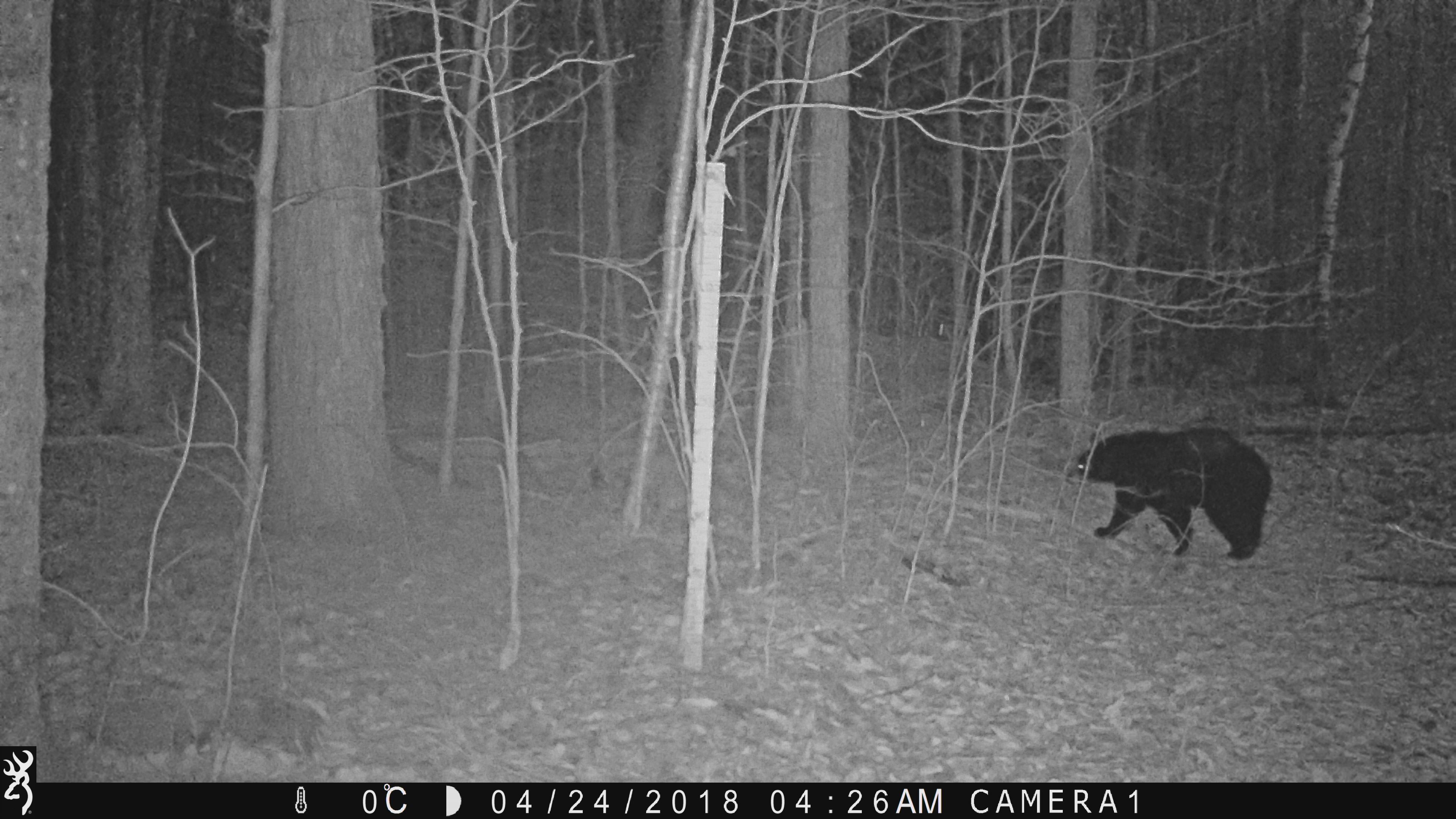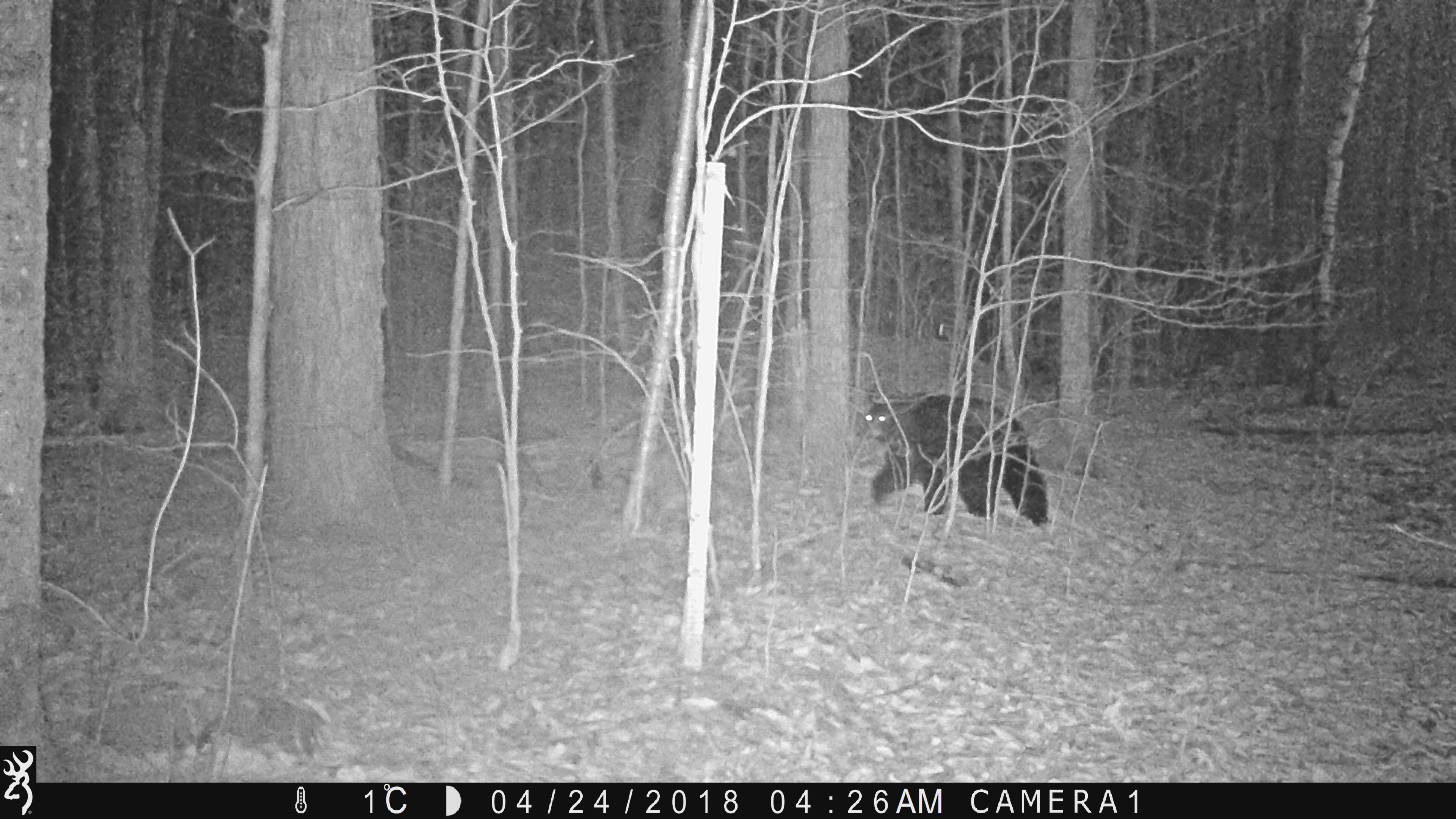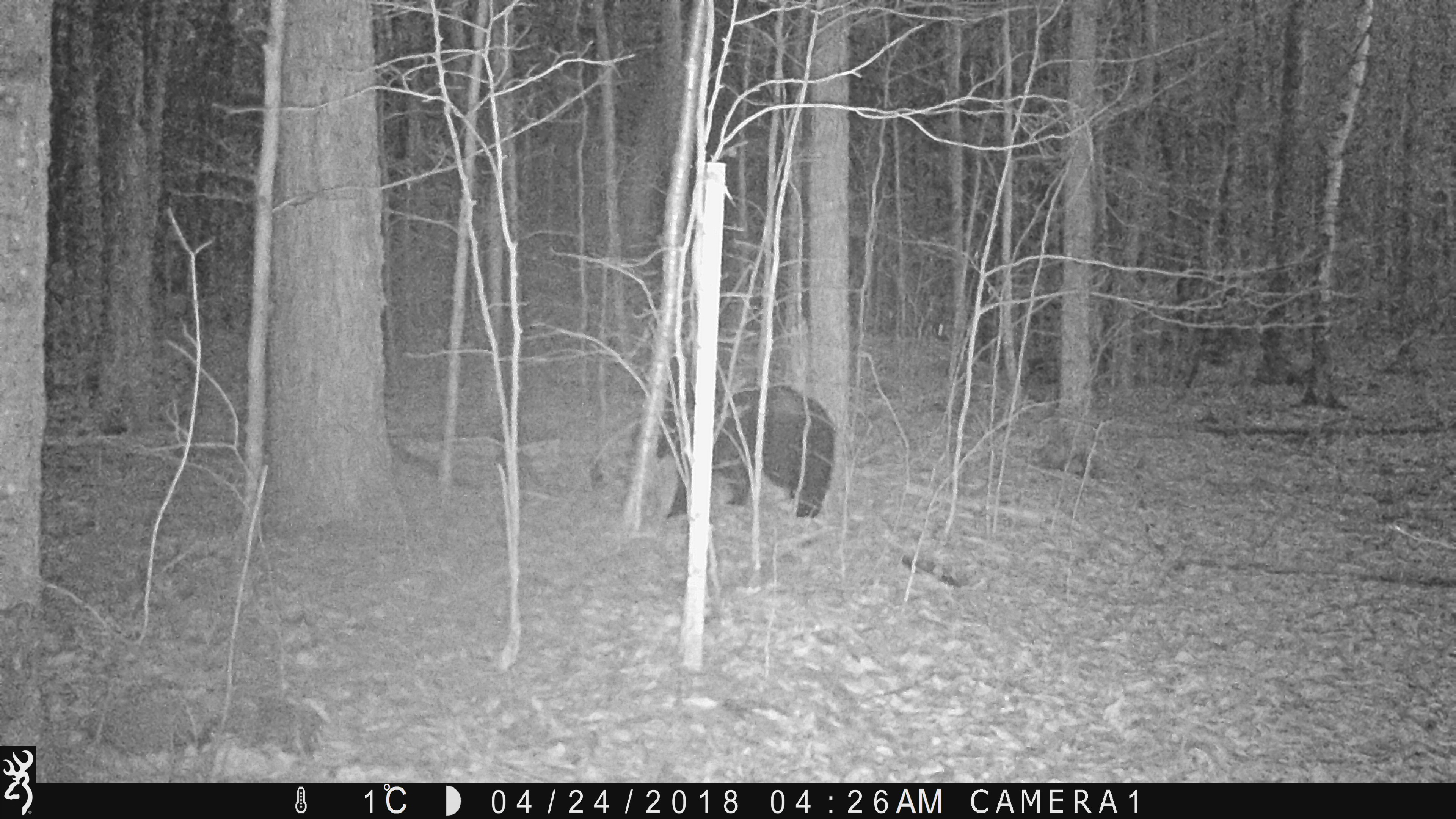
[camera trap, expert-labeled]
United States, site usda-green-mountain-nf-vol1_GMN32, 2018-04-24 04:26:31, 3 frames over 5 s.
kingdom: Animalia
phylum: Chordata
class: Mammalia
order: Carnivora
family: Ursidae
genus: Ursus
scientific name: Ursus americanus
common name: black bear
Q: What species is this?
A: Black bear (Ursus americanus).